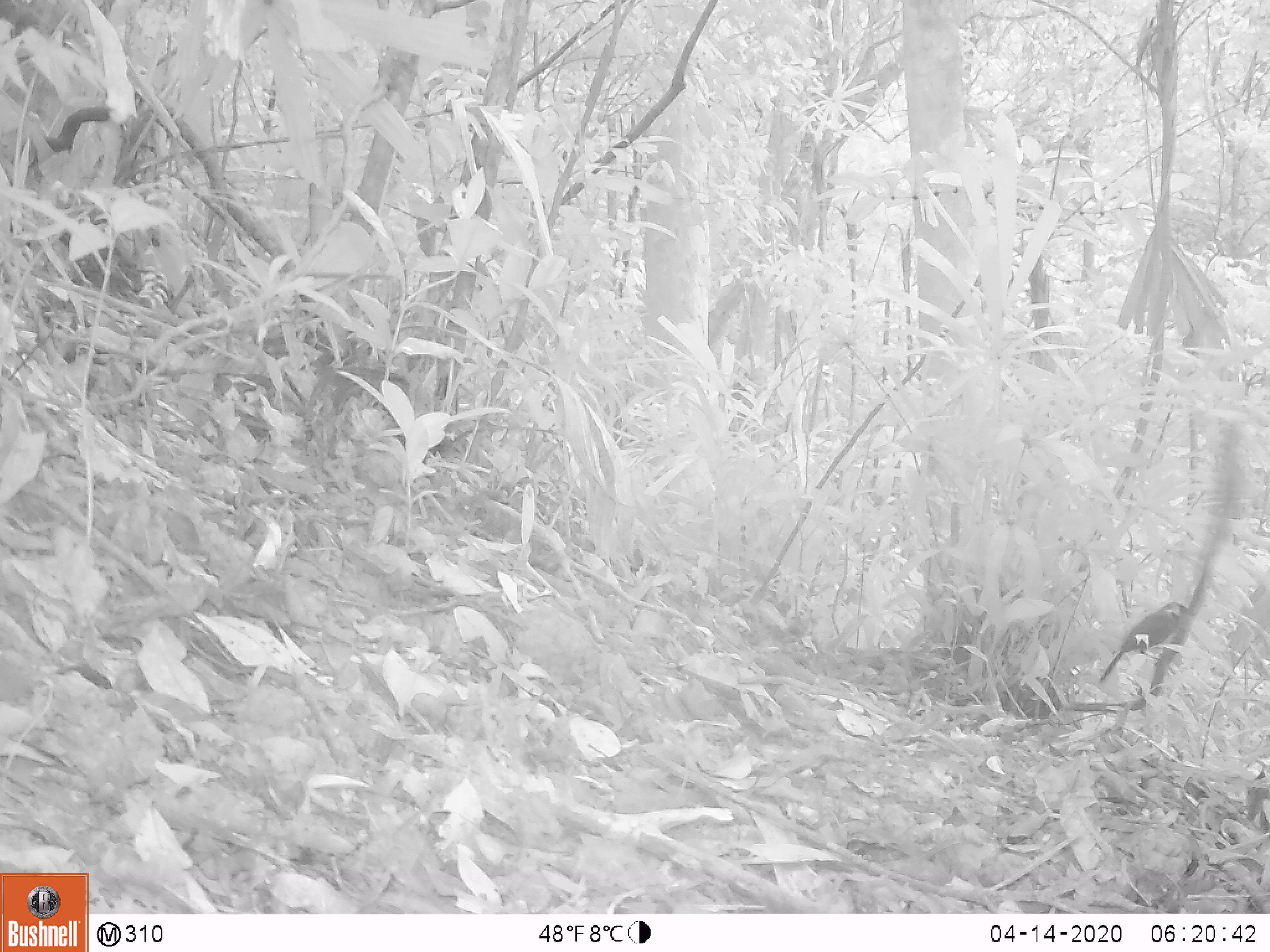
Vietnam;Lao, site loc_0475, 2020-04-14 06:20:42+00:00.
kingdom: Animalia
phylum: Chordata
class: Aves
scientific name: Aves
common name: bird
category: unidentified bird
Unidentified bird (bird) (Aves). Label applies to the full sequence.